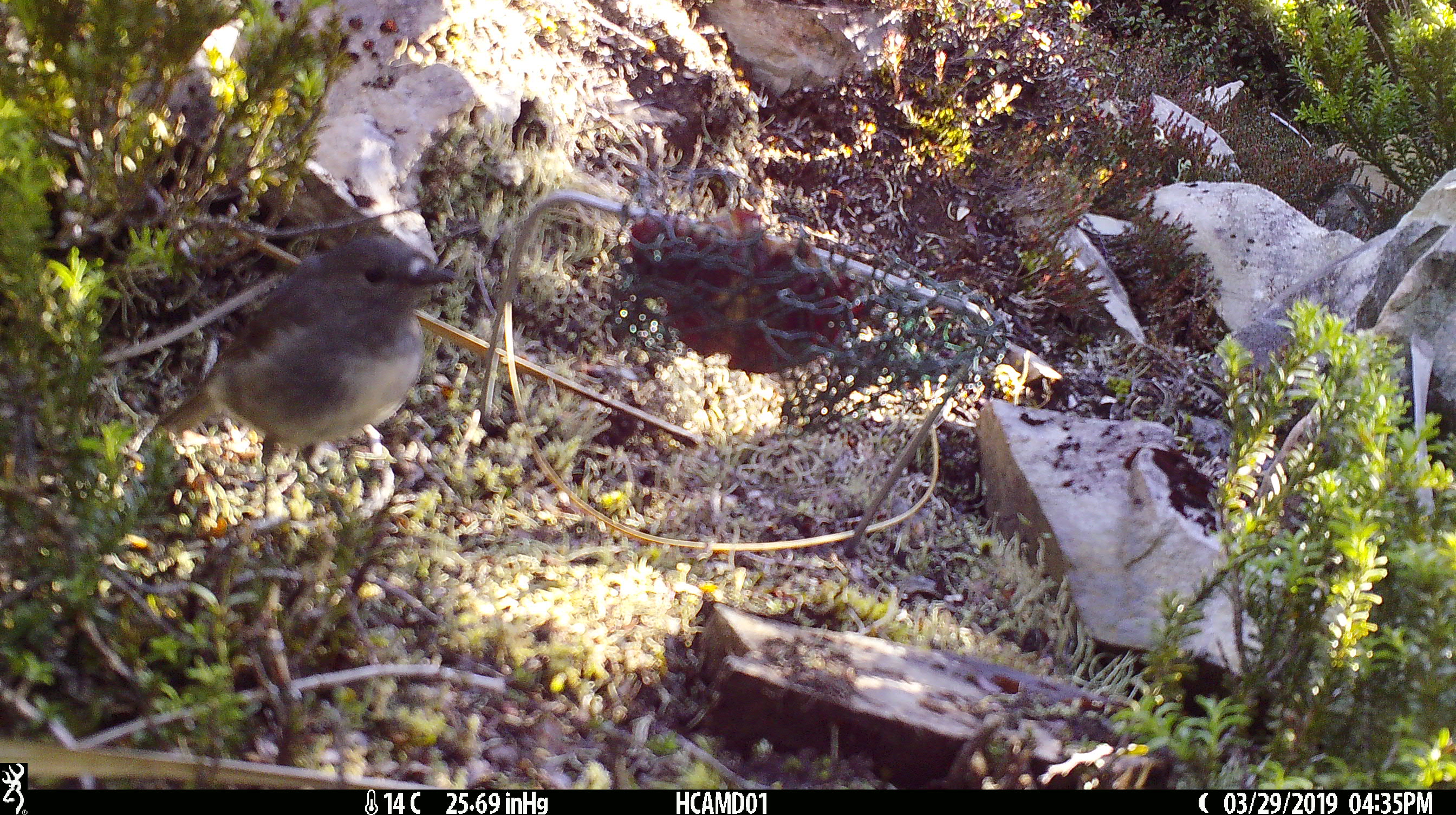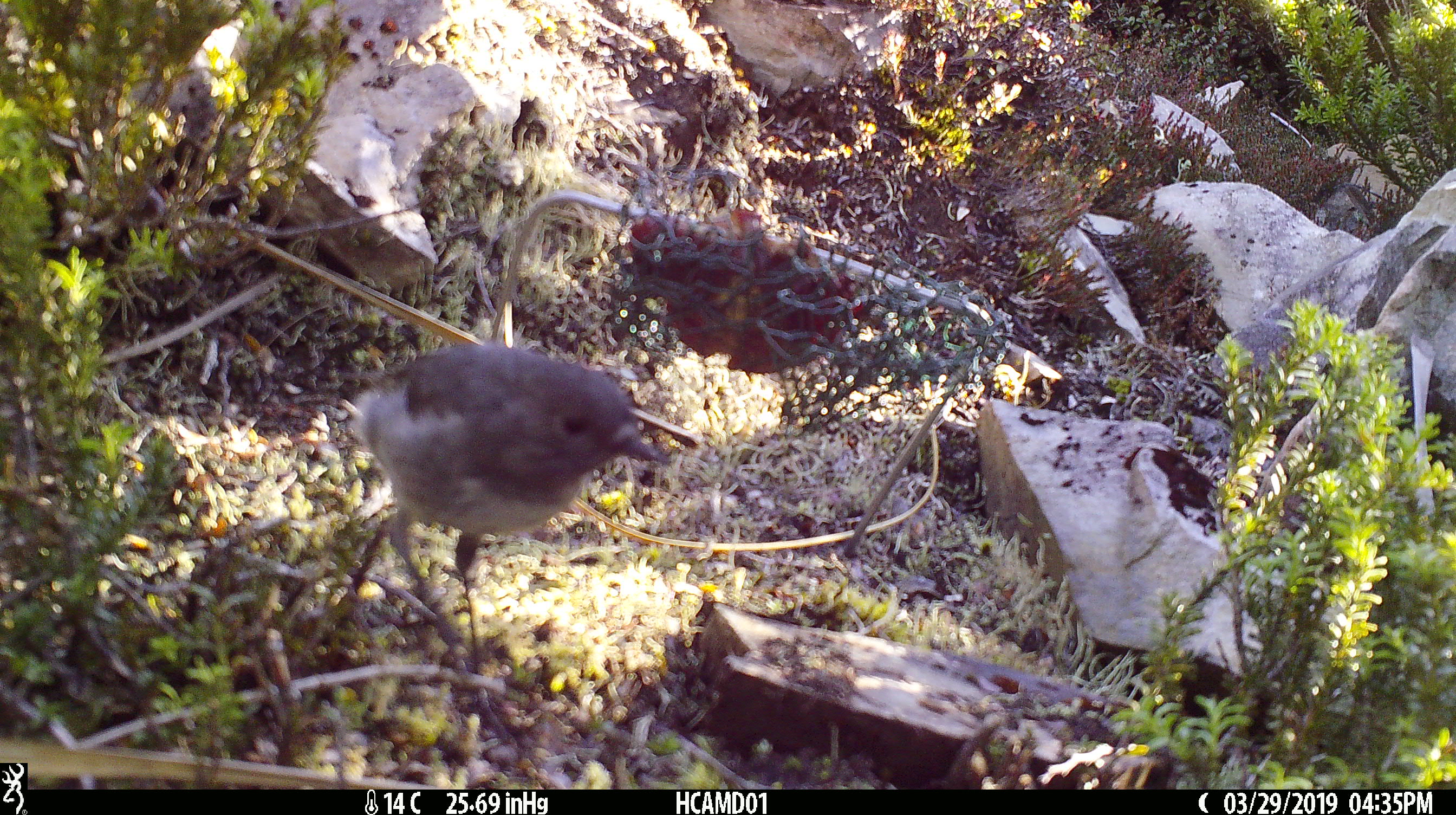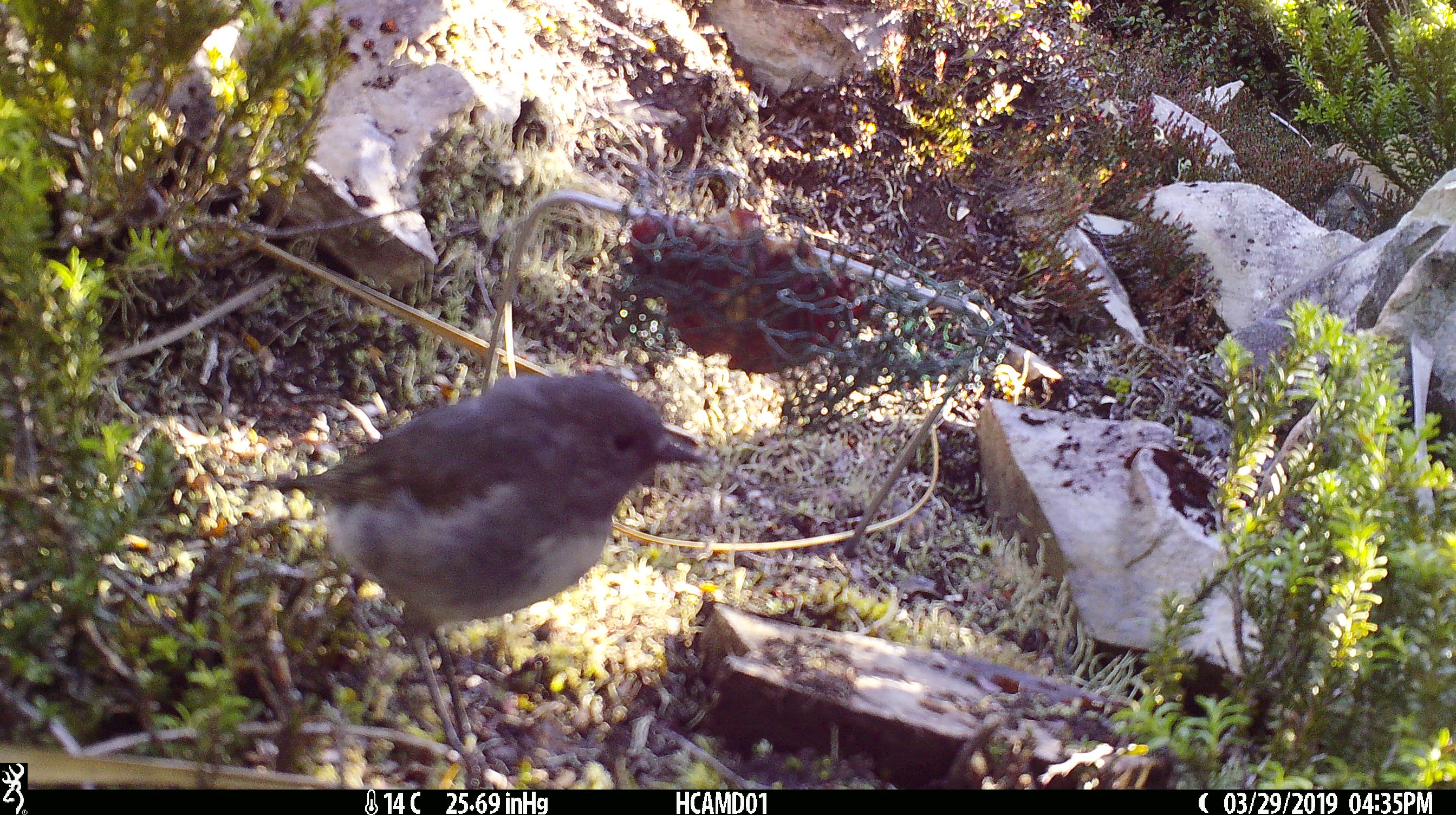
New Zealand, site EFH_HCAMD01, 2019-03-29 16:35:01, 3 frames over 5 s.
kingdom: Animalia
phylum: Chordata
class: Aves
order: Passeriformes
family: Petroicidae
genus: Petroica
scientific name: Petroica australis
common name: new zealand robin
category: robin